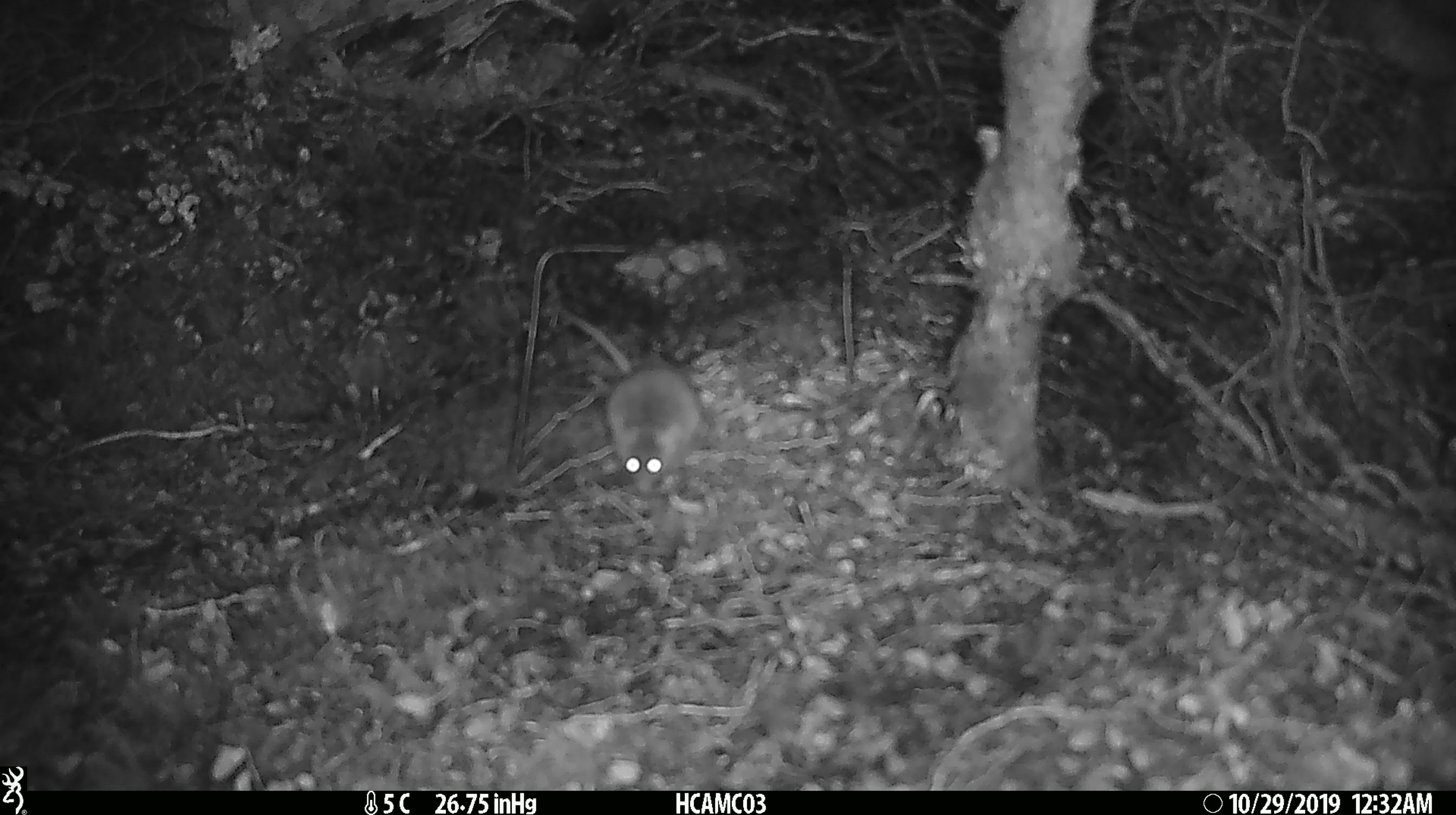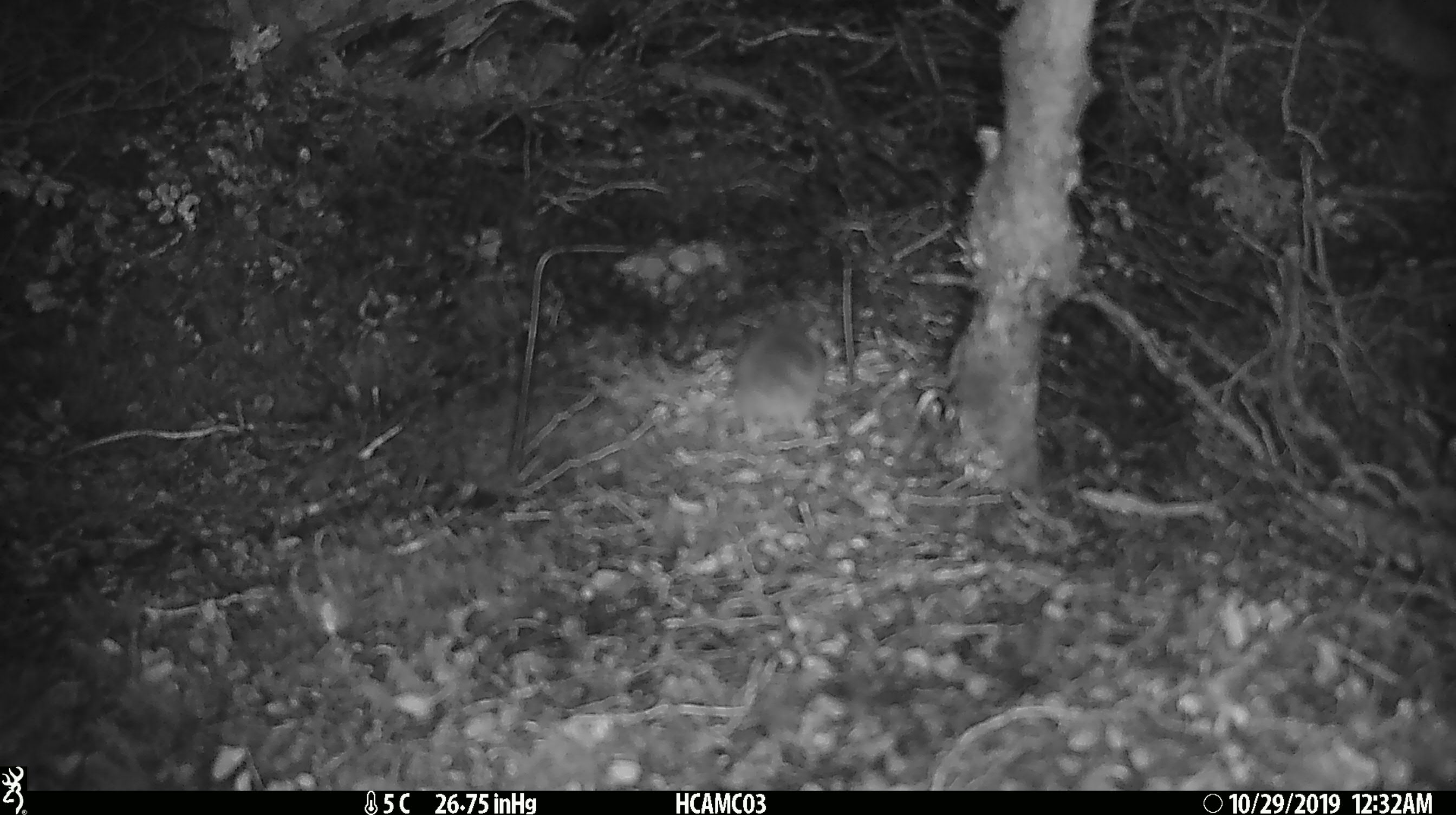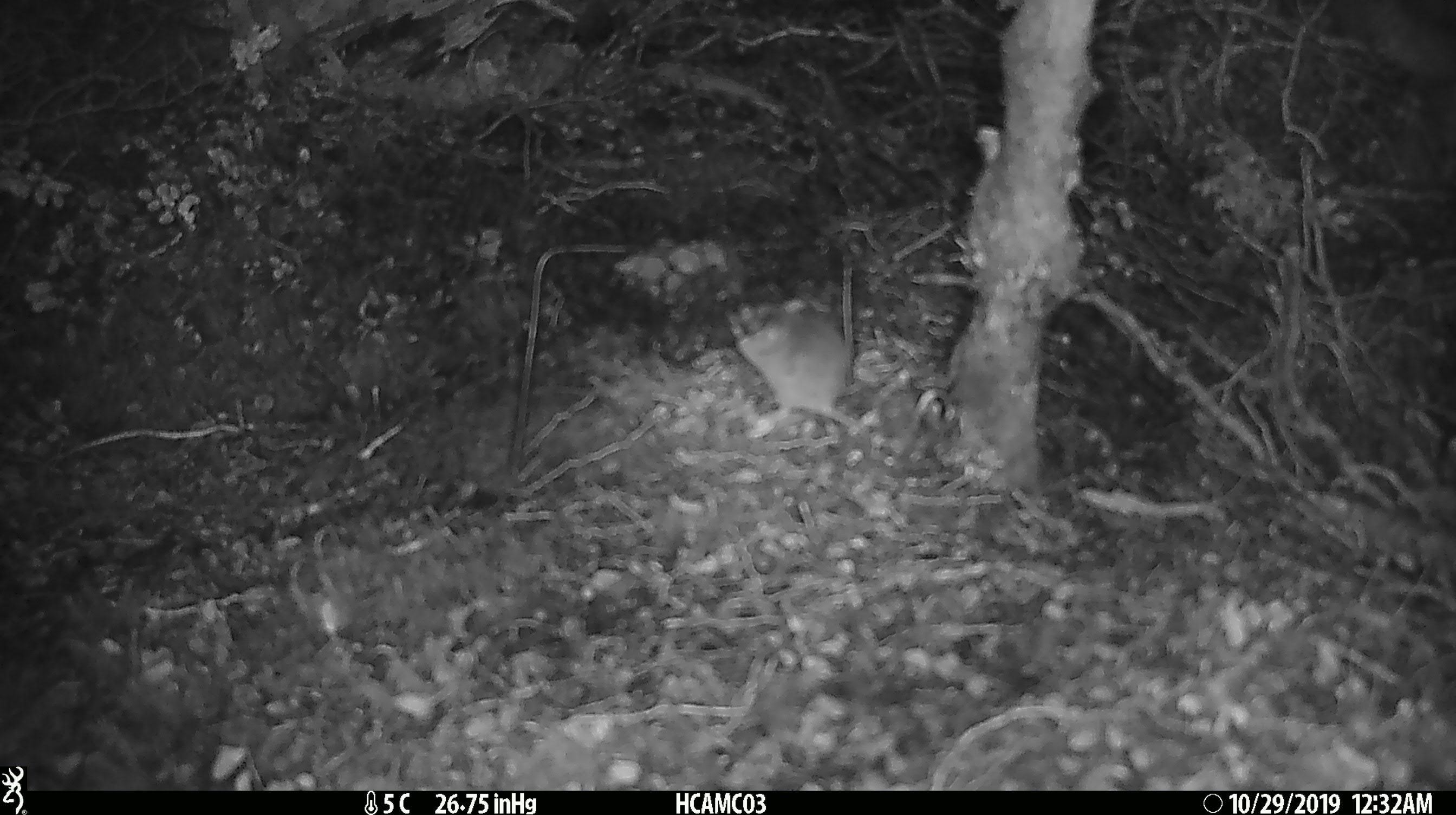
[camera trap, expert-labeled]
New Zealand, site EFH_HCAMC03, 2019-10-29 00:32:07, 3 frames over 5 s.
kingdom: Animalia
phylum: Chordata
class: Mammalia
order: Rodentia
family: Muridae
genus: Mus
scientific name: Mus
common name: mouse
Mouse (Mus).